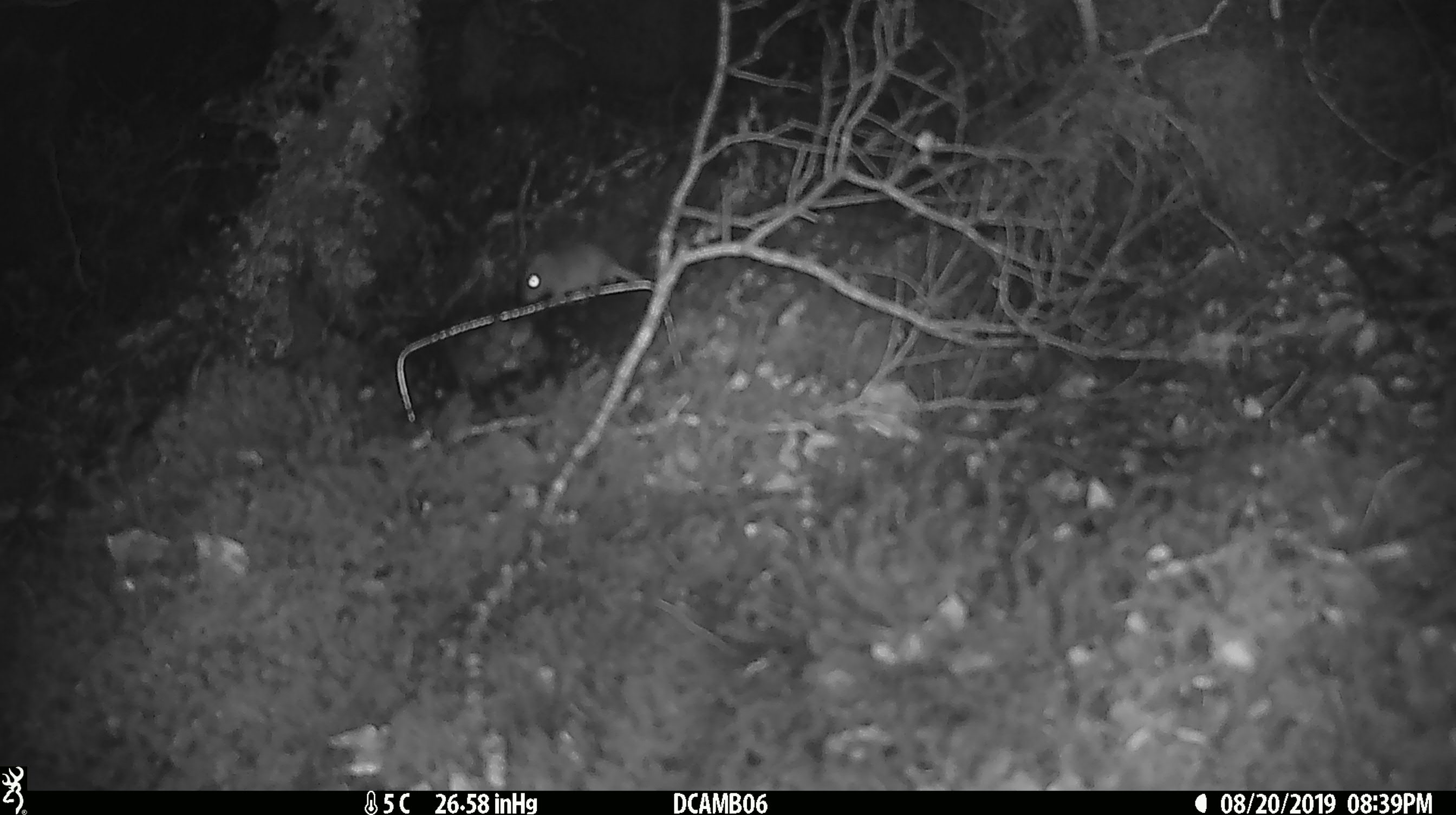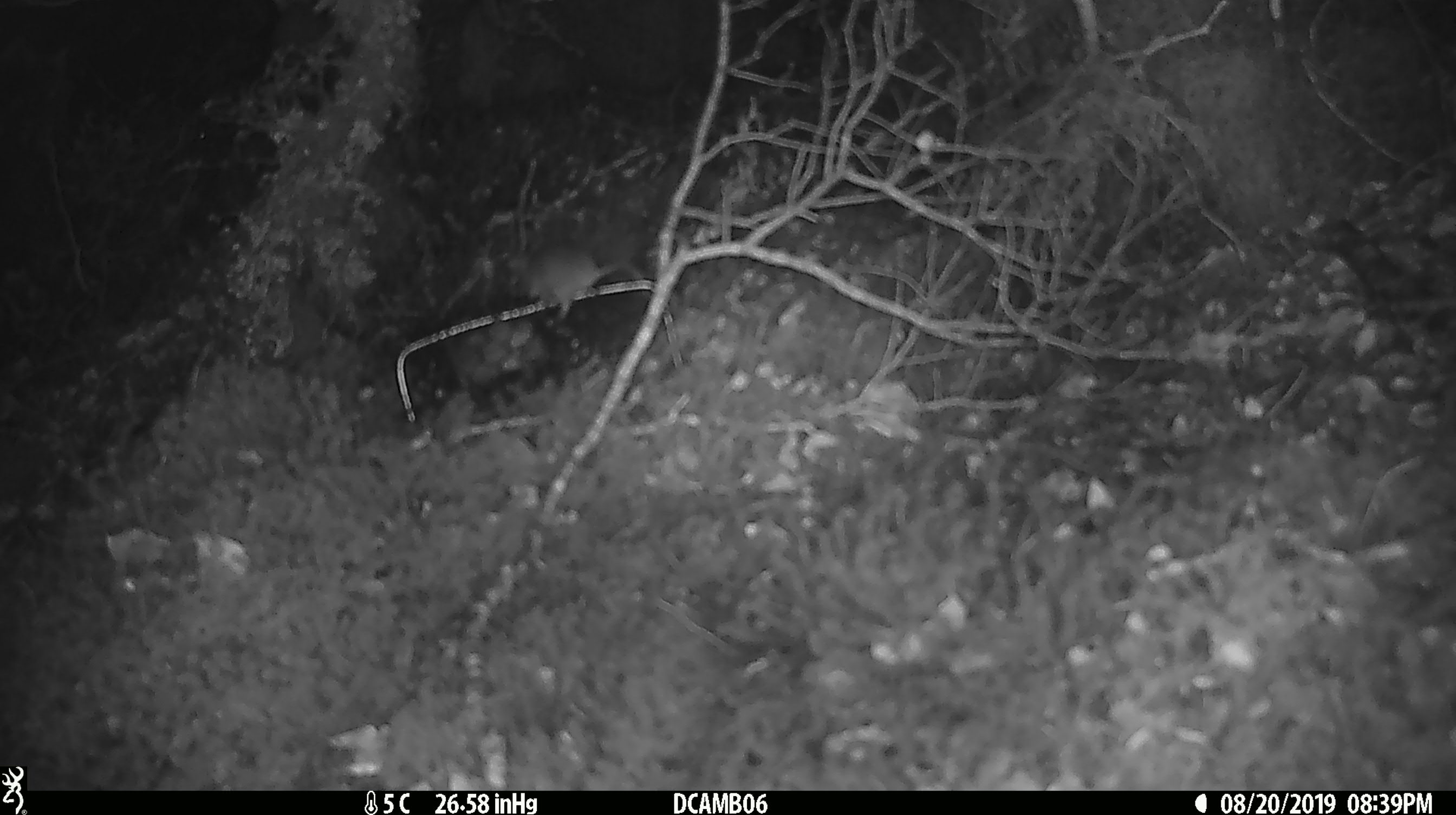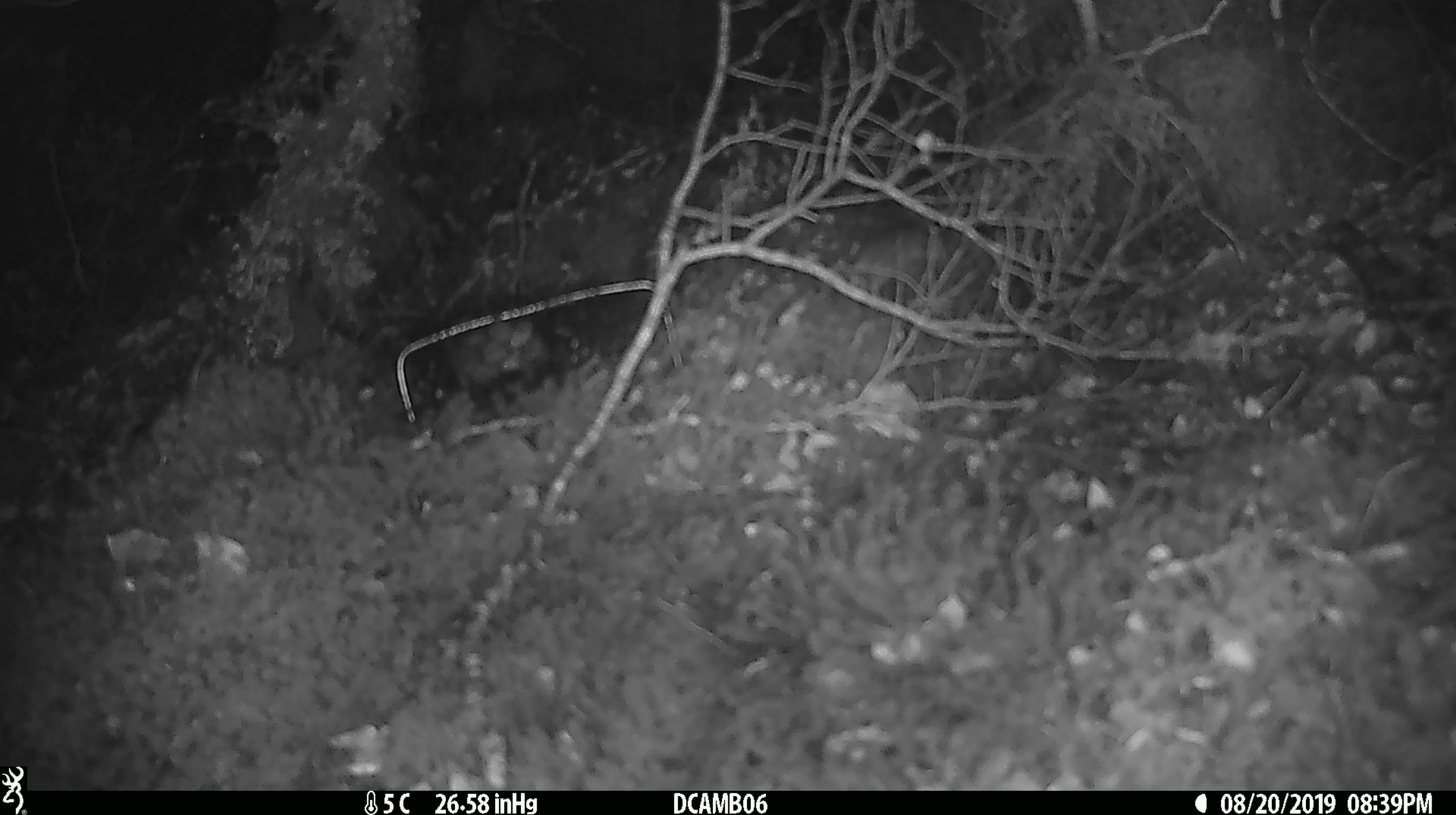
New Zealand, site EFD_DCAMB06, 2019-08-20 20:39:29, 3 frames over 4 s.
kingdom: Animalia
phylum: Chordata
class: Mammalia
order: Rodentia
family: Muridae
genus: Mus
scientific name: Mus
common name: mouse